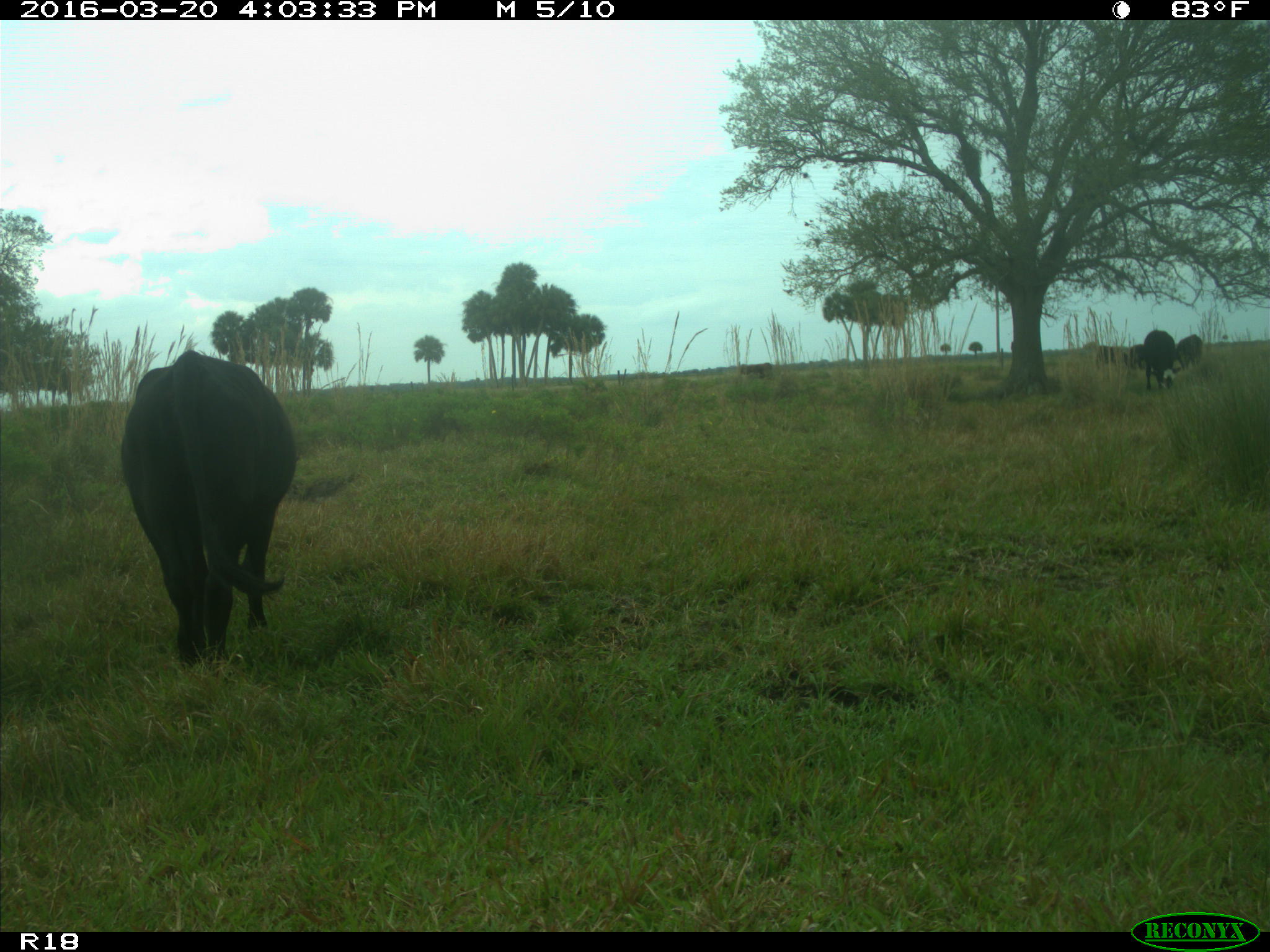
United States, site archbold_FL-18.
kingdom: Animalia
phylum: Chordata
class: Mammalia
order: Artiodactyla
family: Bovidae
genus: Bos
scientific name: Bos taurus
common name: domestic cow